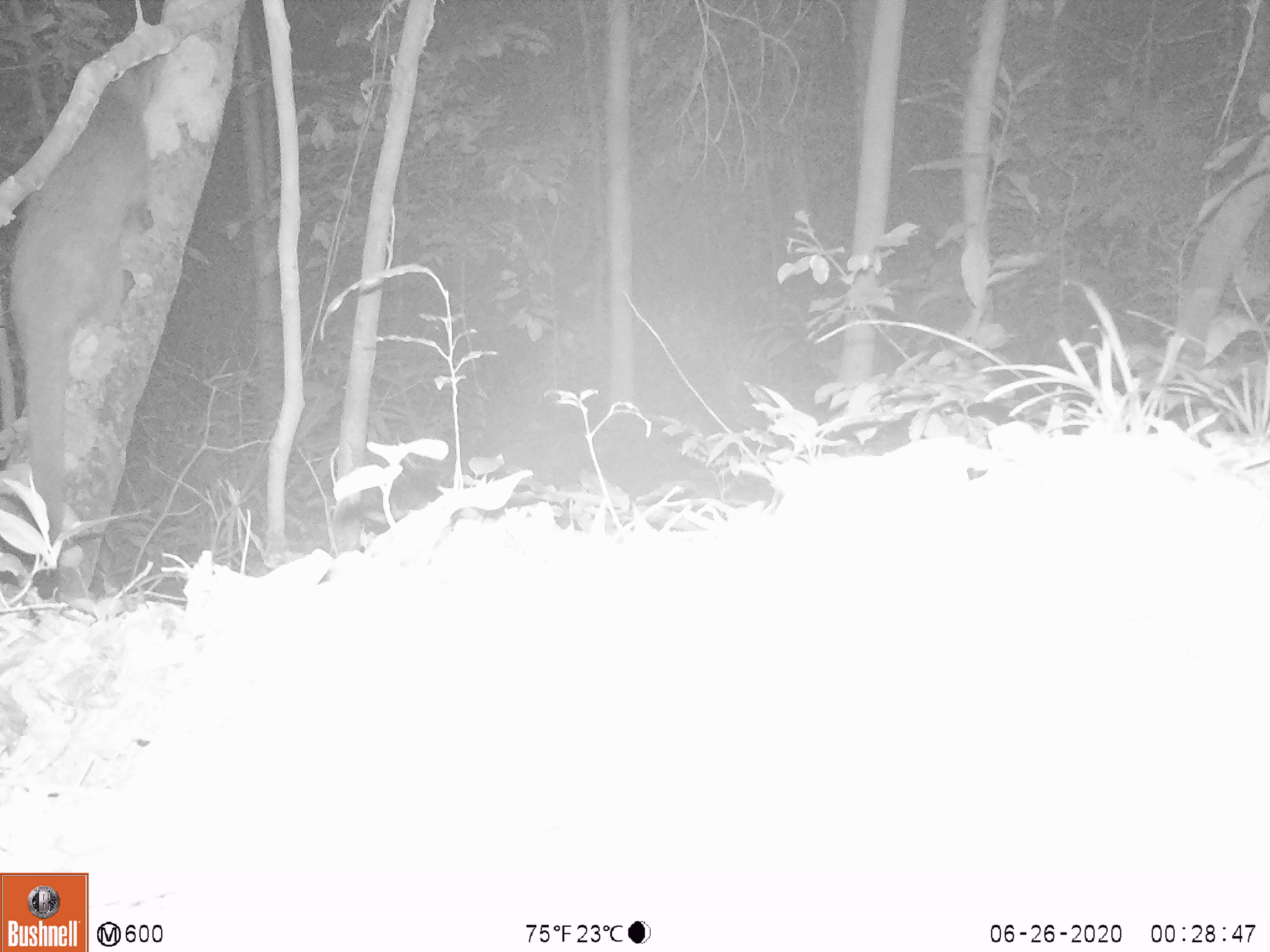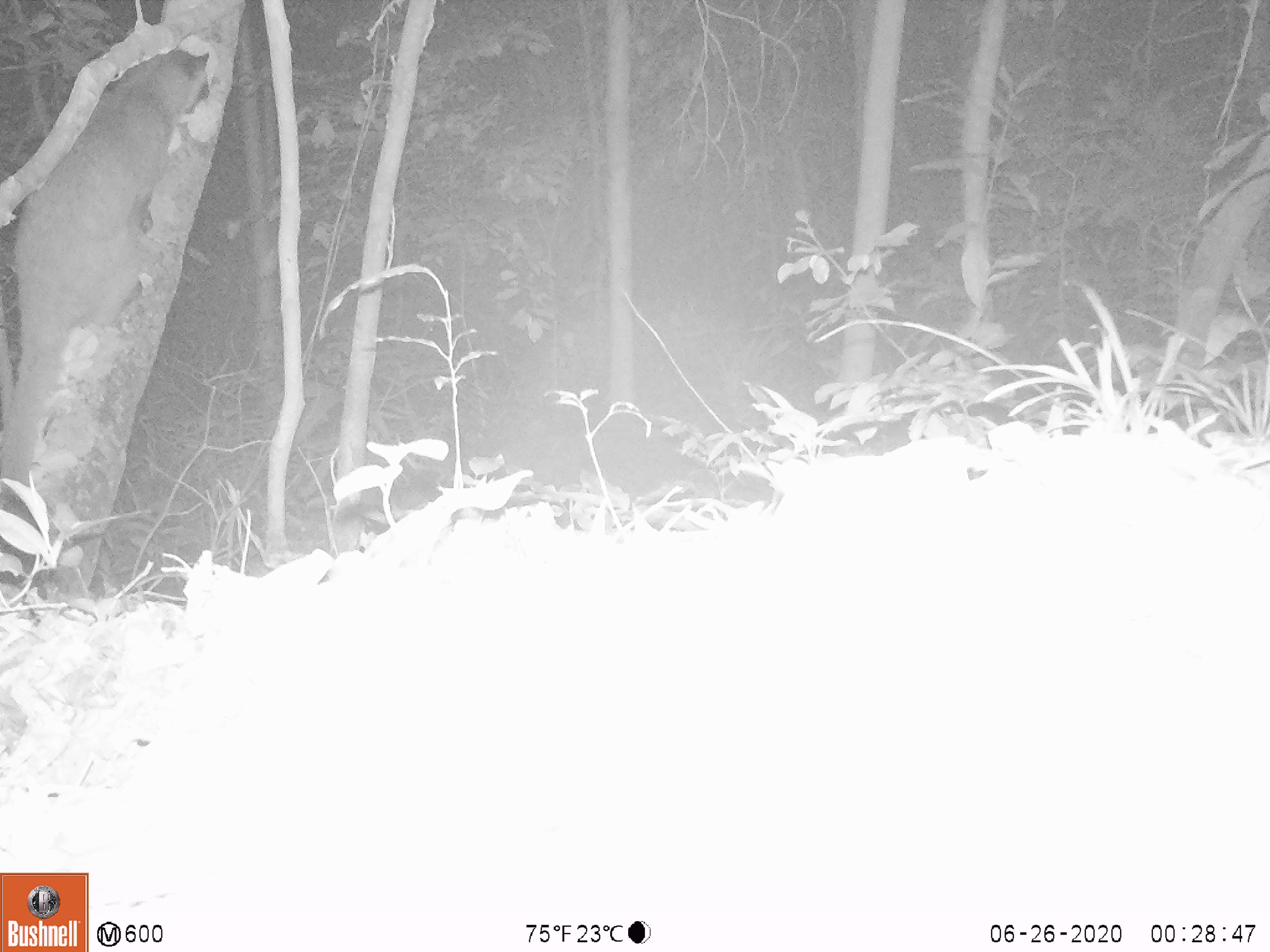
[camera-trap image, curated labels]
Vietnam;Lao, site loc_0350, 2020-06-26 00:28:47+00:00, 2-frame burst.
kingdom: Animalia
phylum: Chordata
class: Mammalia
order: Carnivora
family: Viverridae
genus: Paguma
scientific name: Paguma larvata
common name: masked palm civet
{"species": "masked palm civet (Paguma larvata)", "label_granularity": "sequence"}